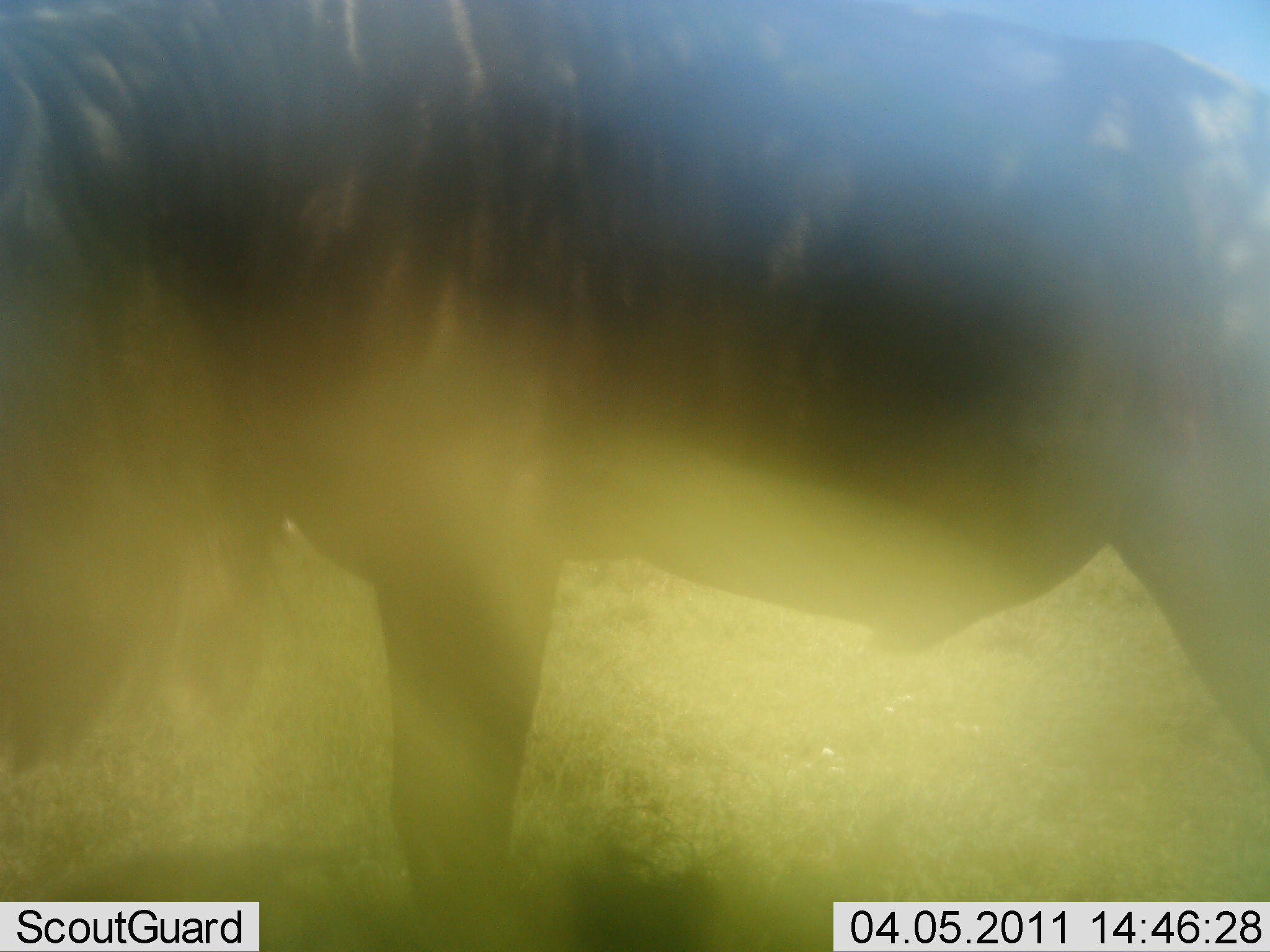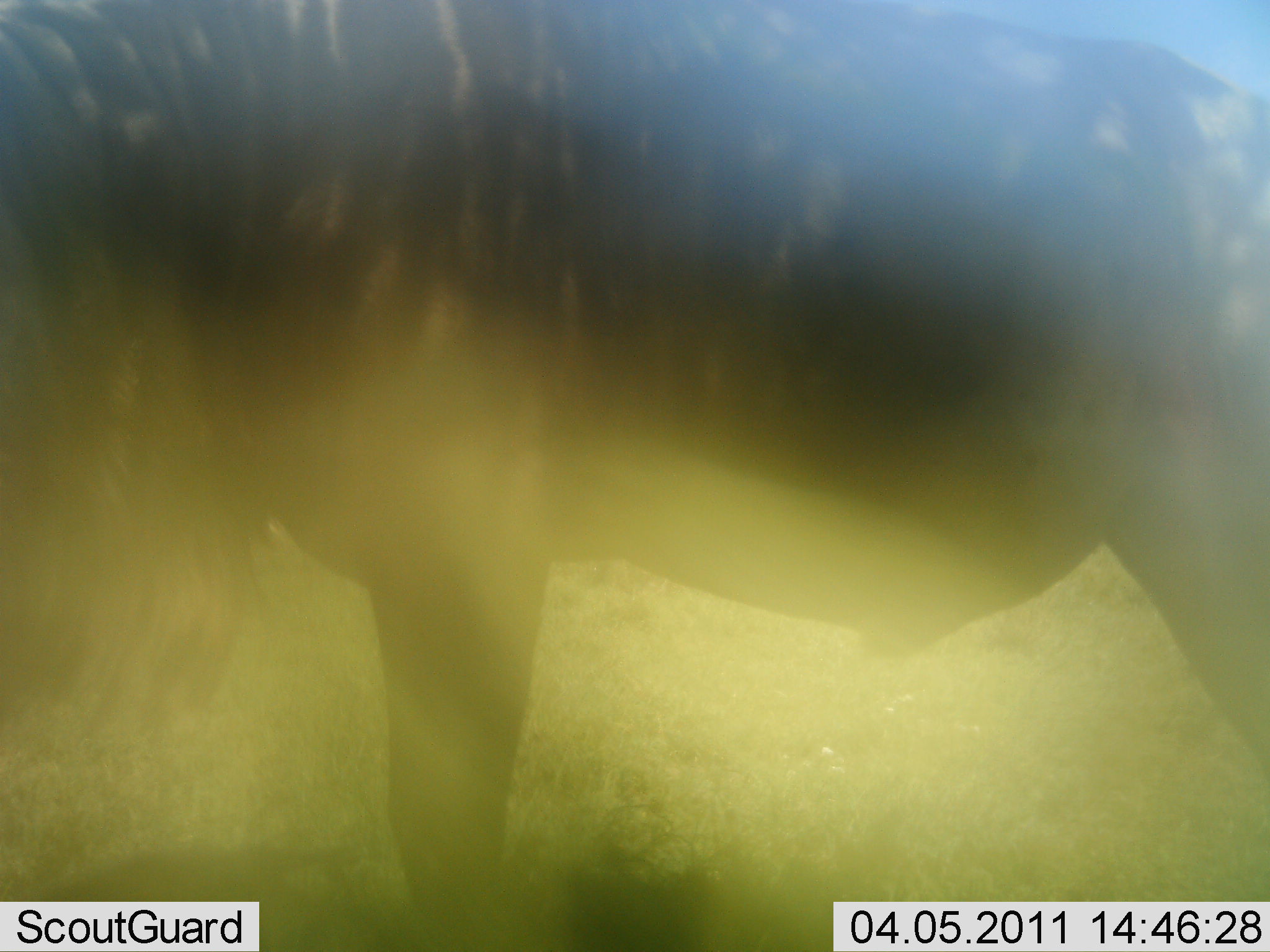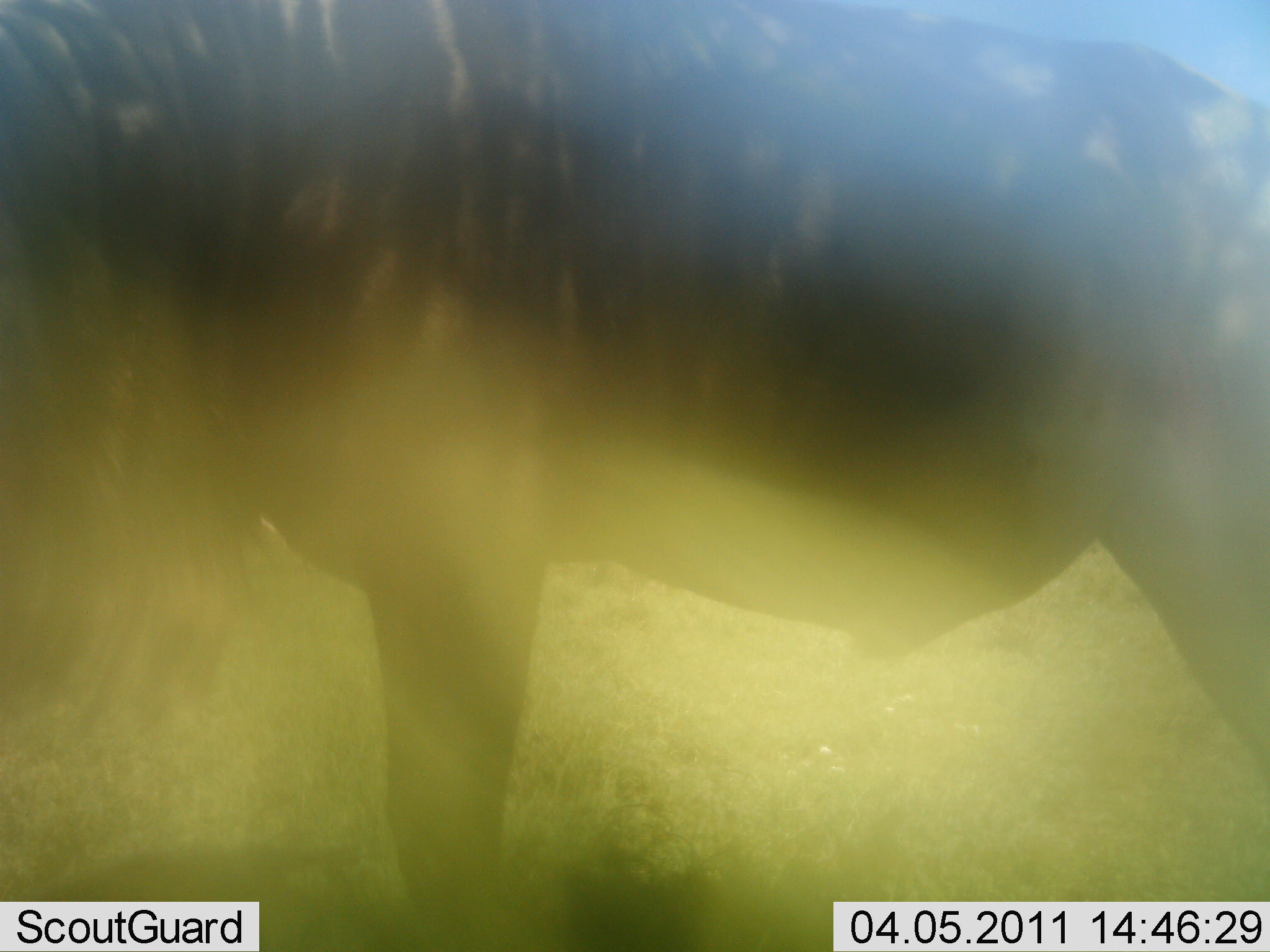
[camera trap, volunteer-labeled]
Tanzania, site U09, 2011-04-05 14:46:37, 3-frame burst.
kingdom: Animalia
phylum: Chordata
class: Mammalia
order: Artiodactyla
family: Bovidae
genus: Connochaetes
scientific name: Connochaetes taurinus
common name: blue wildebeest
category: wildebeest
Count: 1.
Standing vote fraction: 100%.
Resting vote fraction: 0%.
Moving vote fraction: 0%.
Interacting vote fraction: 0%.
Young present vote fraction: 0%.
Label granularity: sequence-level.